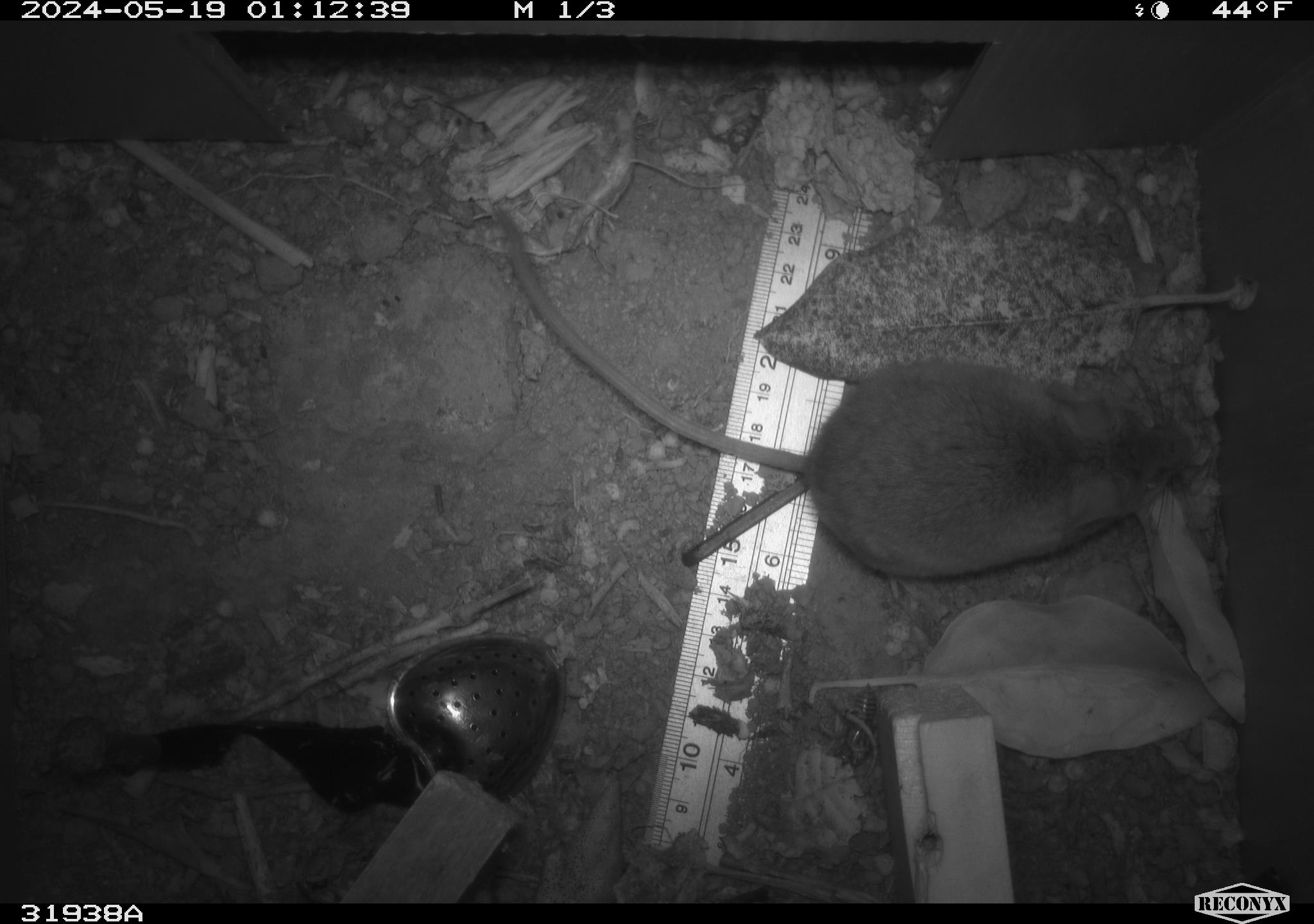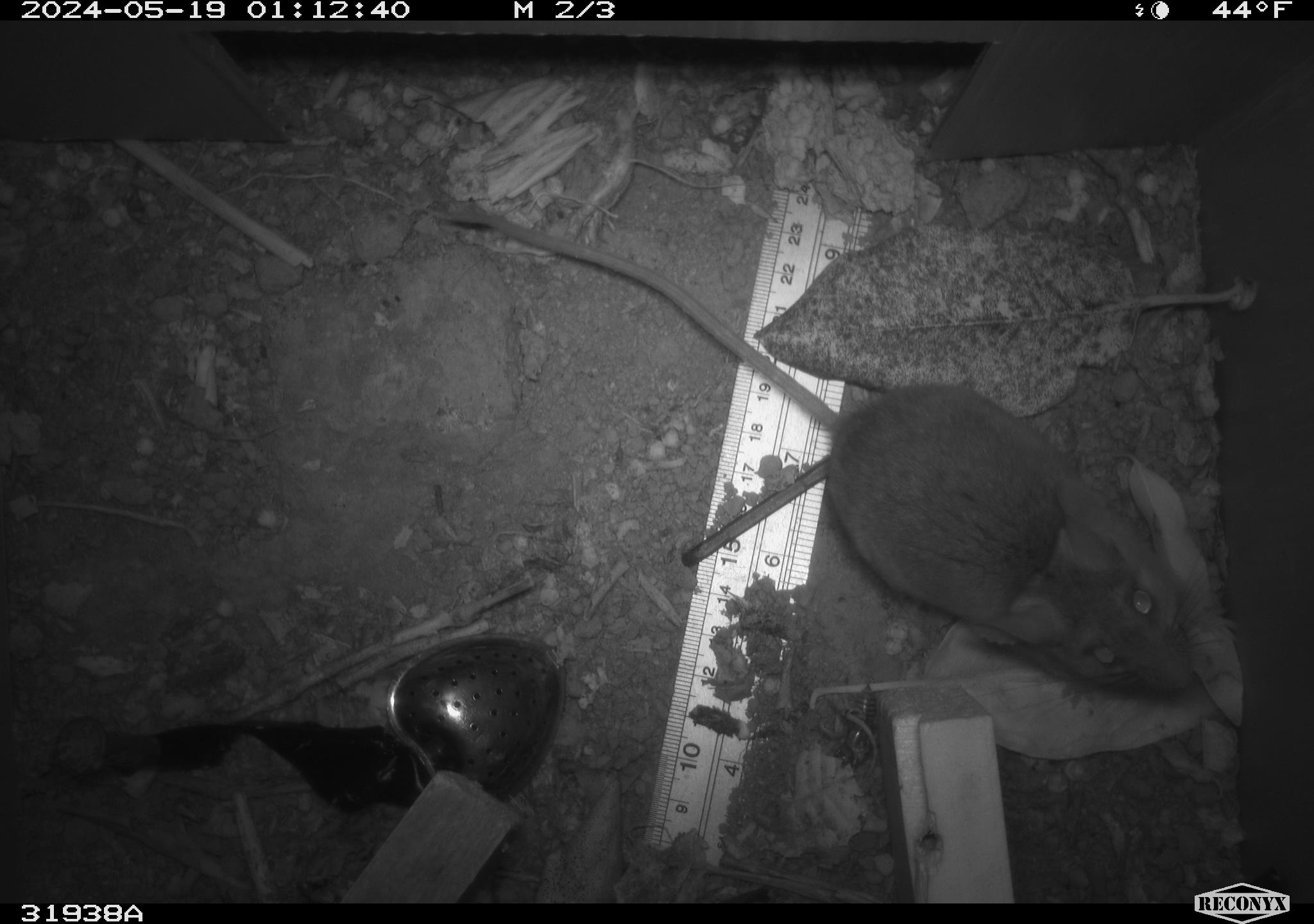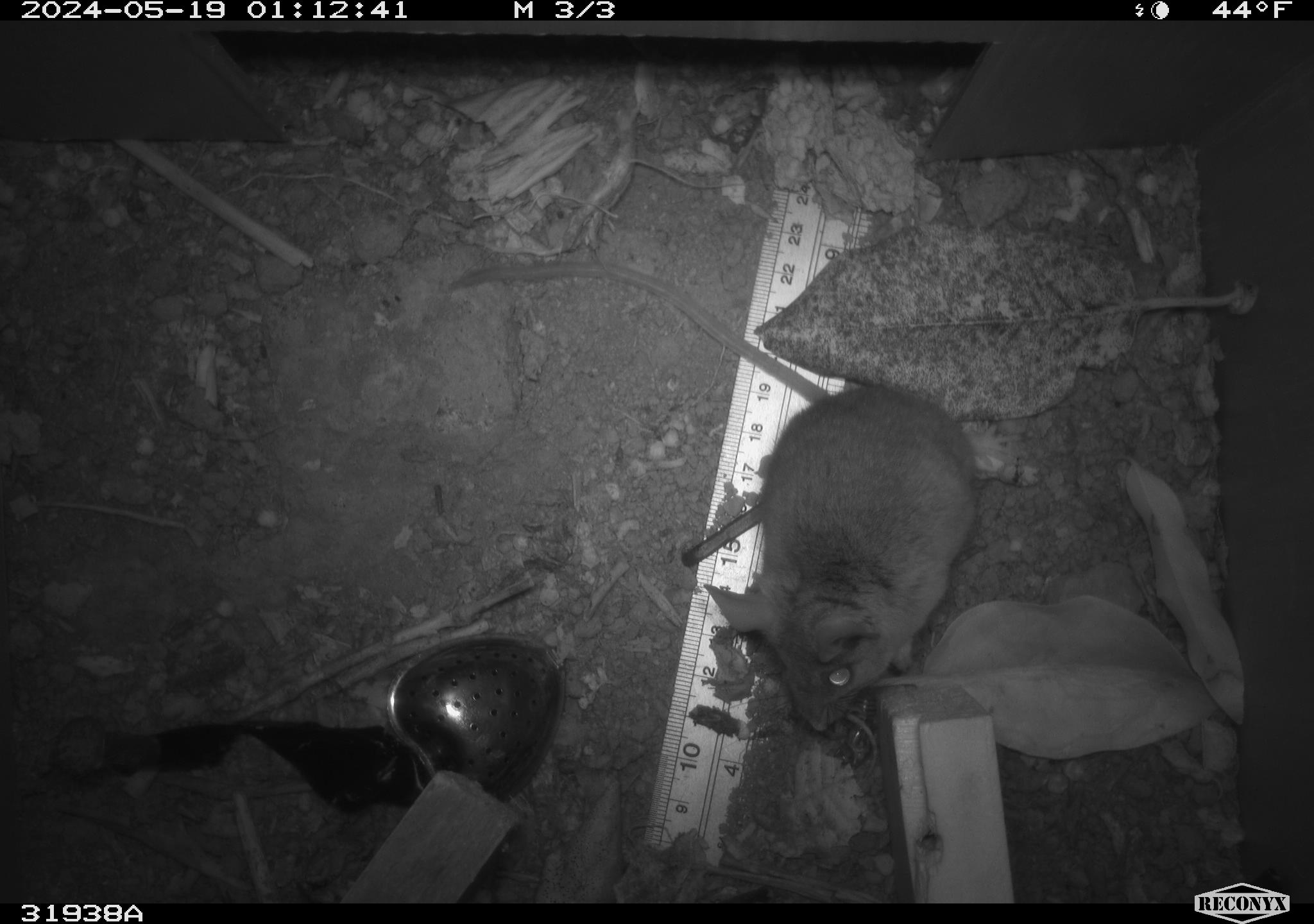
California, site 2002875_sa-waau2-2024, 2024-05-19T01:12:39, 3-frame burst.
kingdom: Animalia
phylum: Chordata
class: Mammalia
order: Rodentia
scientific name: Rodentia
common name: rodent